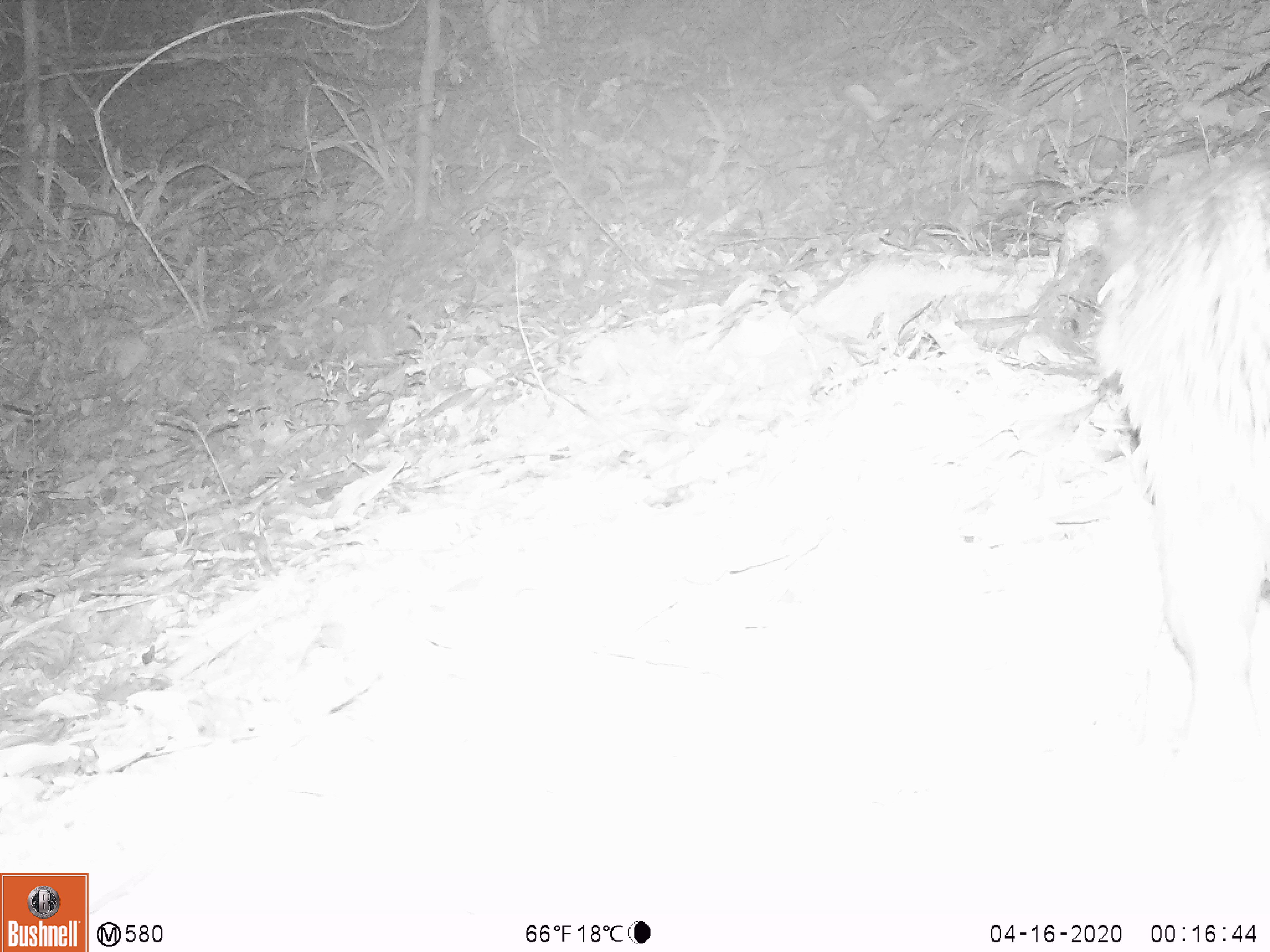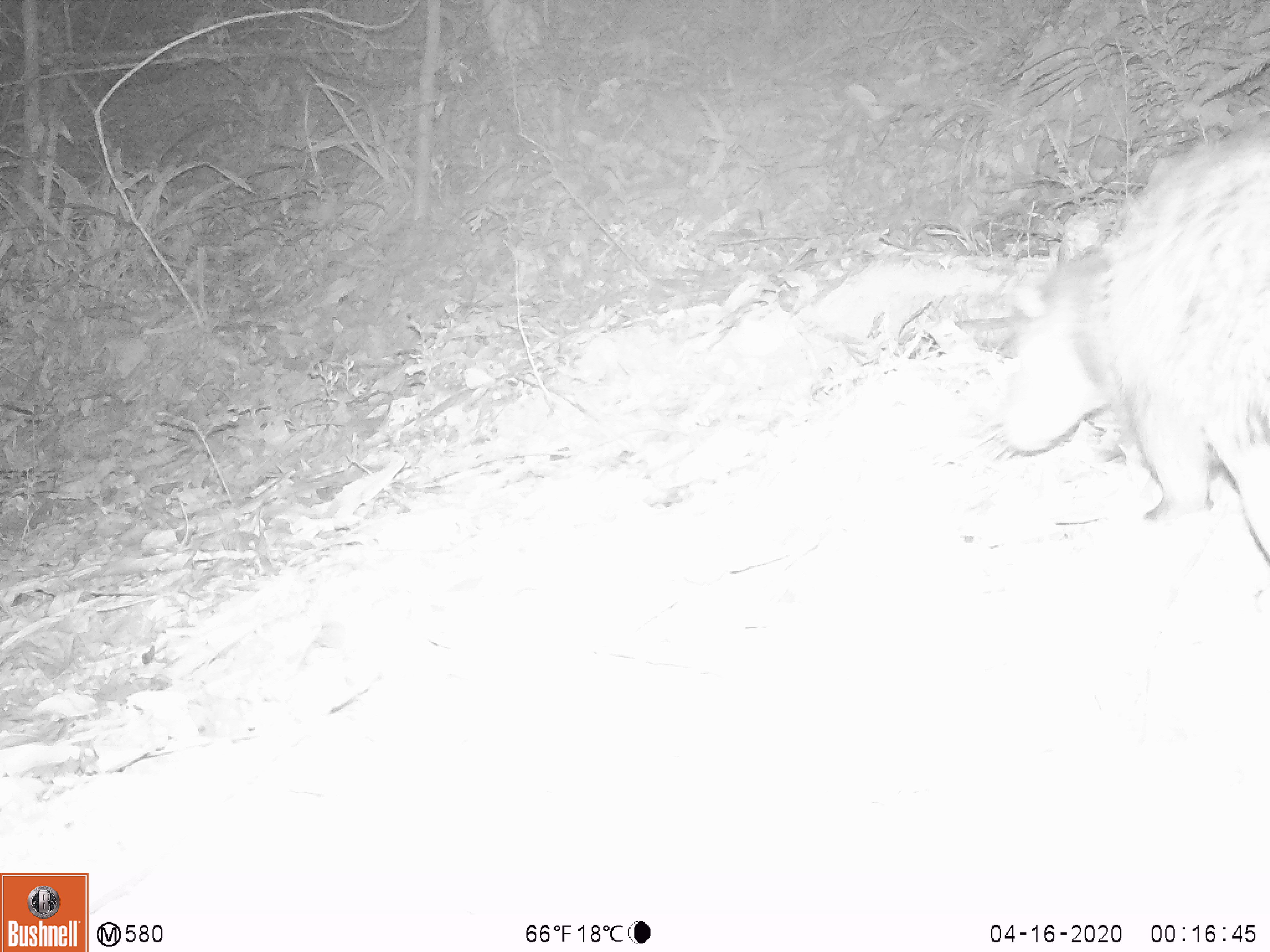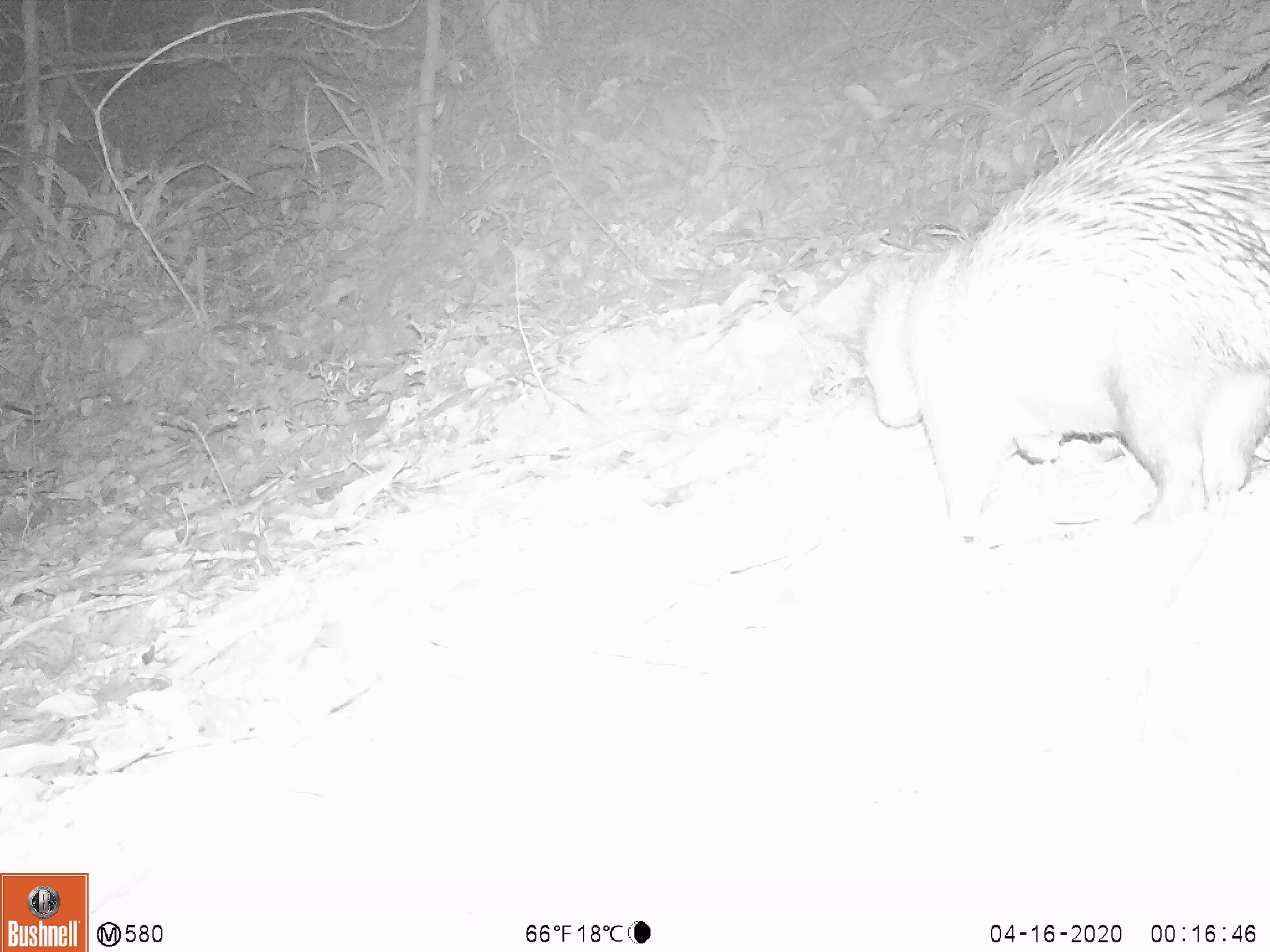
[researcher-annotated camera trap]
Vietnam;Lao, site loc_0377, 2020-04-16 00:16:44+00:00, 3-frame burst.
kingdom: Animalia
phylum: Chordata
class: Mammalia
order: Rodentia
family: Hystricidae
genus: Atherurus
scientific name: Atherurus macrourus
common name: asiatic brush-tailed porcupine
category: asiatic brush tailed porcupine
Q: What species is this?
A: Asiatic brush tailed porcupine (asiatic brush-tailed porcupine) (Atherurus macrourus).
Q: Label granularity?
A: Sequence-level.